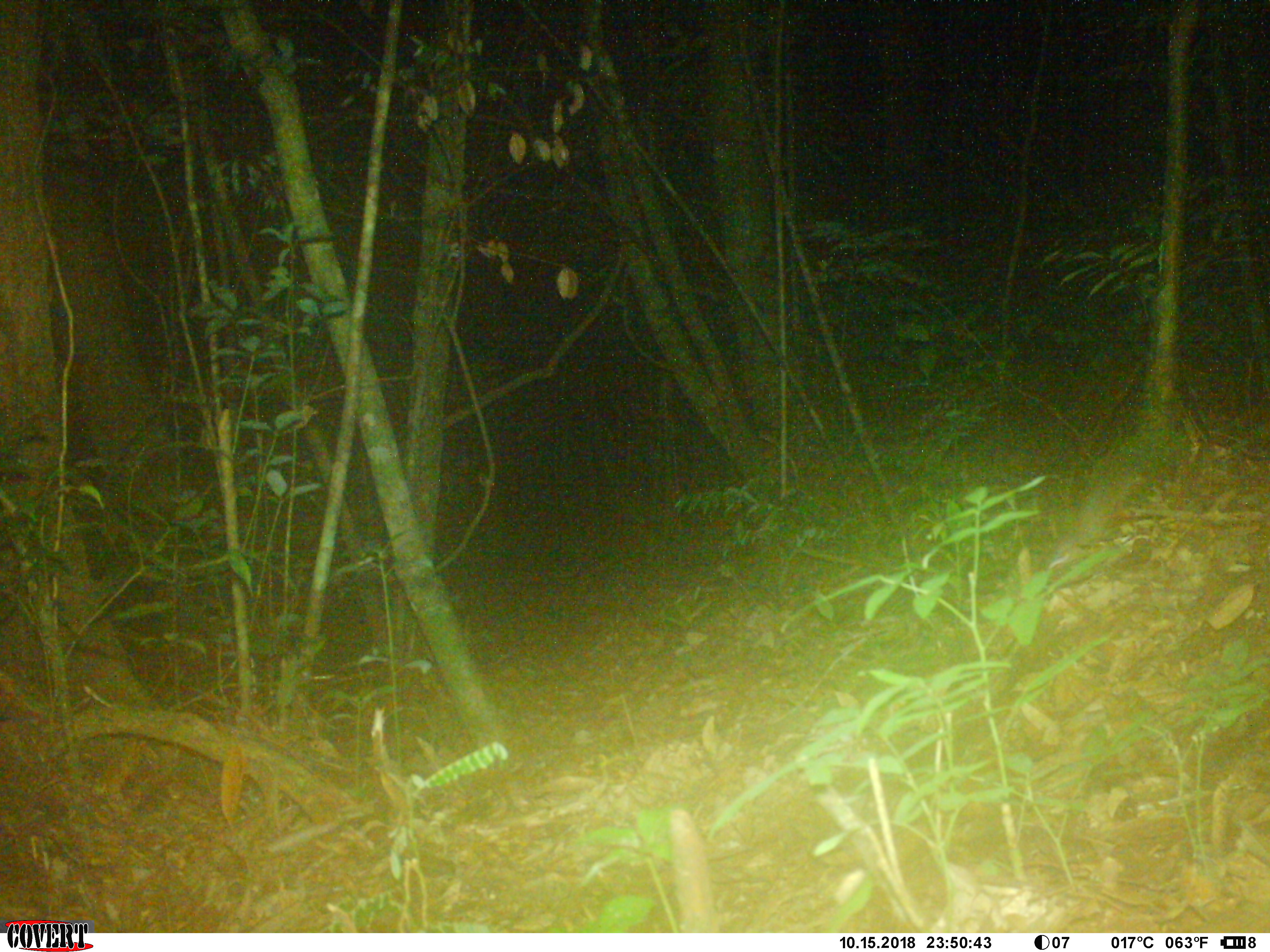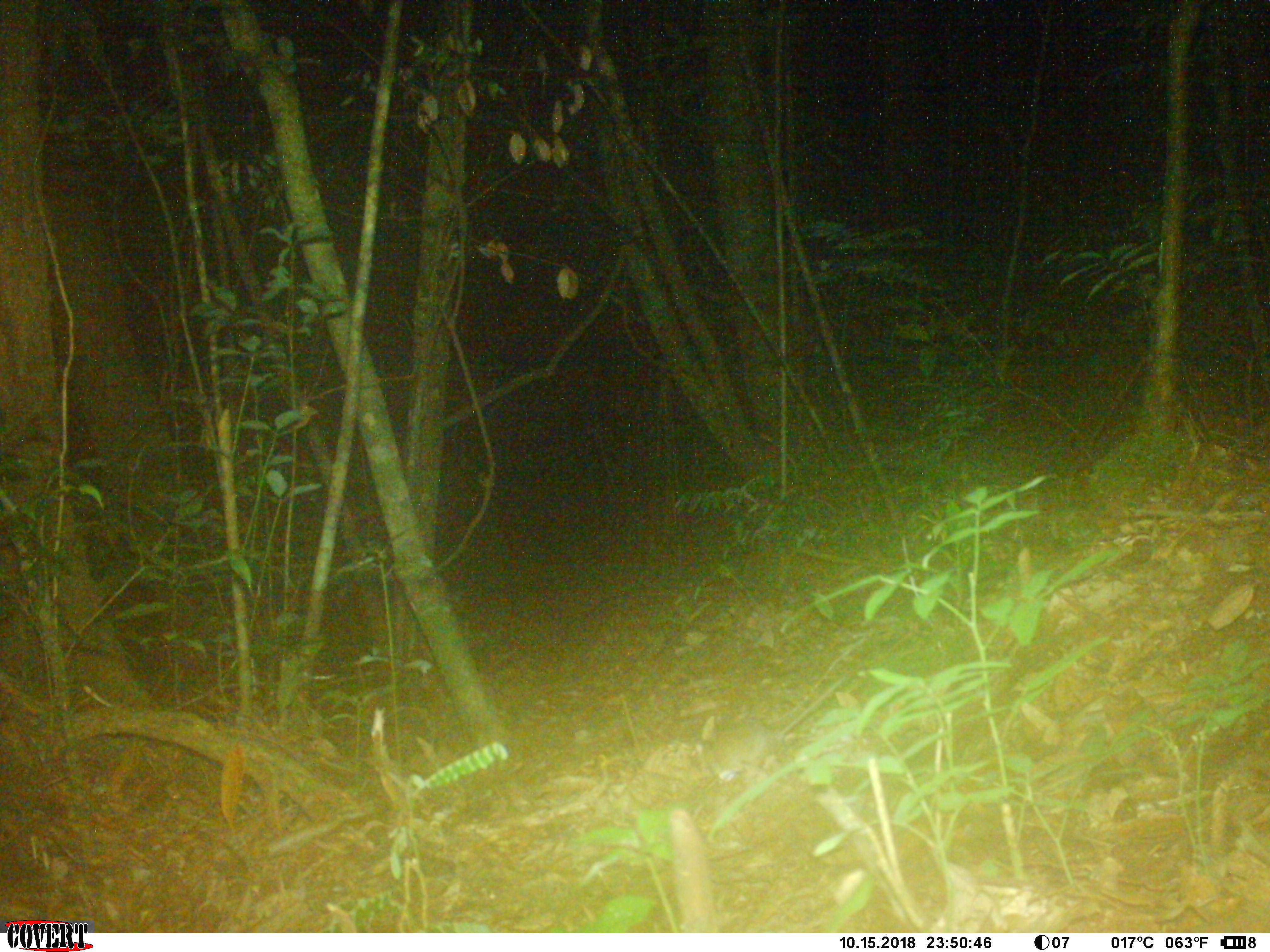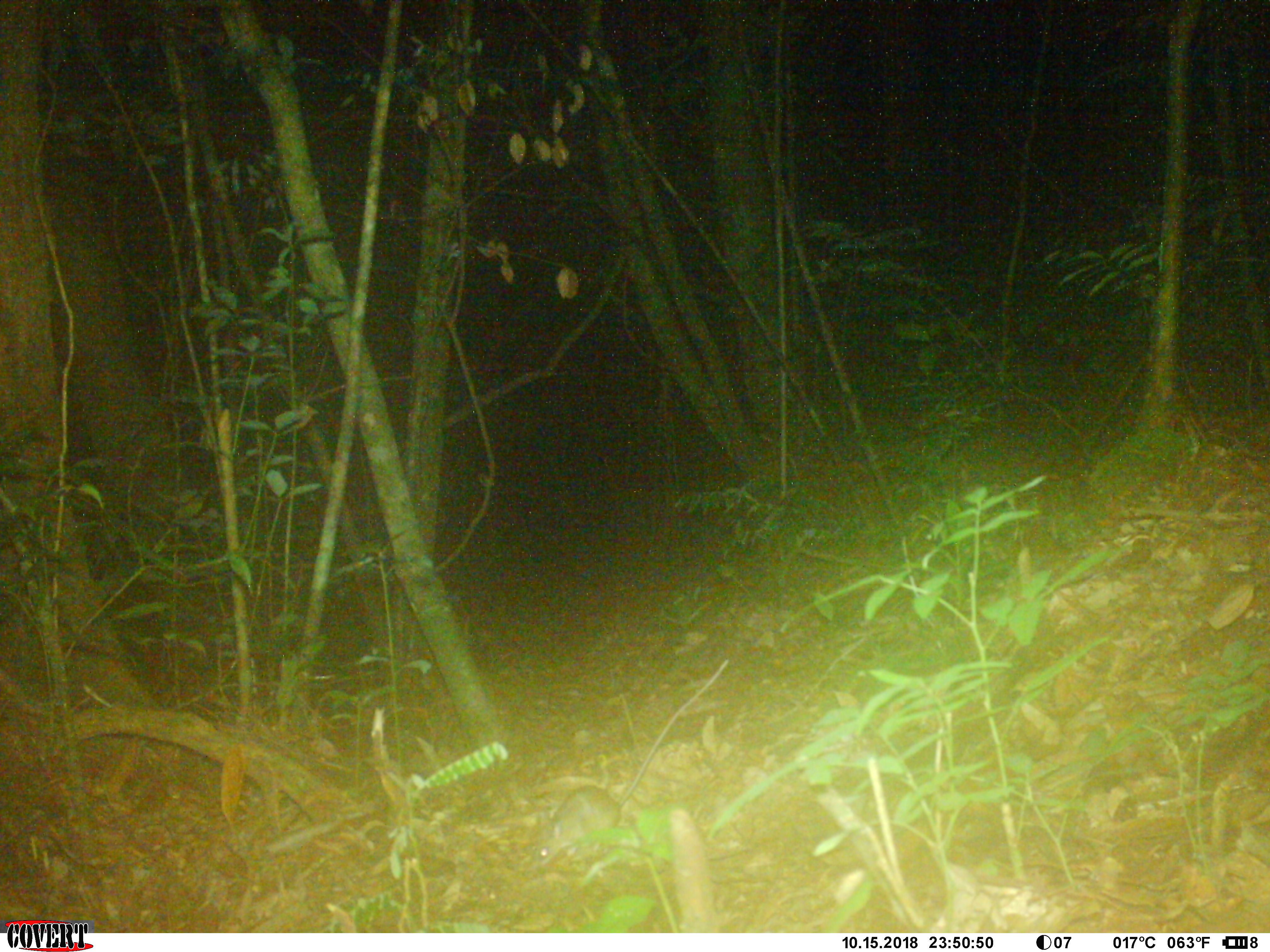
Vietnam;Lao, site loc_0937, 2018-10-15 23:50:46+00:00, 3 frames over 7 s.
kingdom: Animalia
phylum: Chordata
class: Mammalia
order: Rodentia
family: Muridae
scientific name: Muridae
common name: old-world mice and rats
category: unidentified murid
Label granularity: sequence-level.